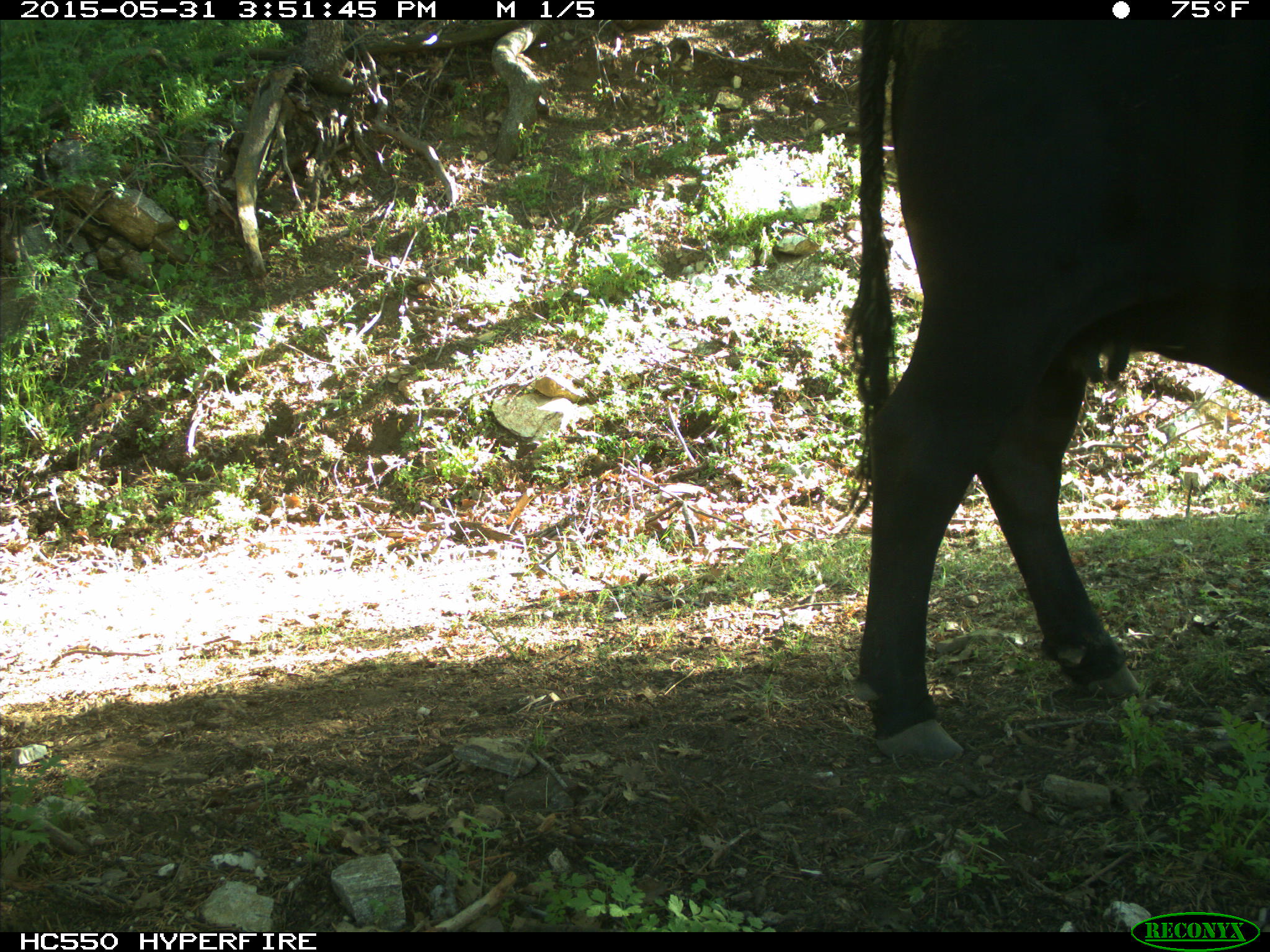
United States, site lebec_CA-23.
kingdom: Animalia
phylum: Chordata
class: Mammalia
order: Artiodactyla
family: Bovidae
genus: Bos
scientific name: Bos taurus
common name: domestic cow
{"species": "Bos taurus (domestic cow)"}